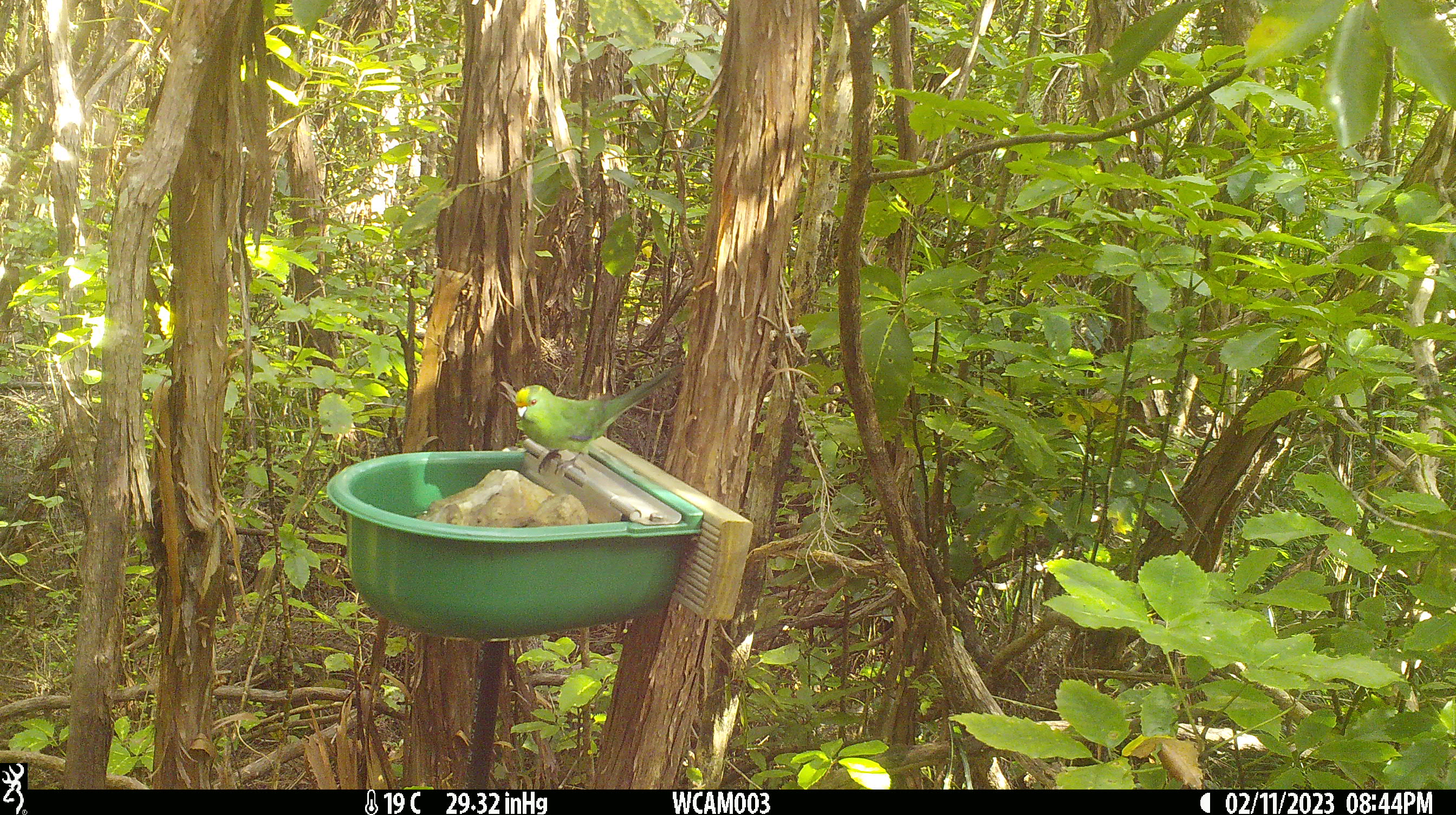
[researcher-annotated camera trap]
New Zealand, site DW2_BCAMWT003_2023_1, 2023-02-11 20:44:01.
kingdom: Animalia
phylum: Chordata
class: Aves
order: Psittaciformes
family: Psittaculidae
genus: Cyanoramphus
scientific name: Cyanoramphus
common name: parakeet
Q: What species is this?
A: Parakeet (Cyanoramphus).